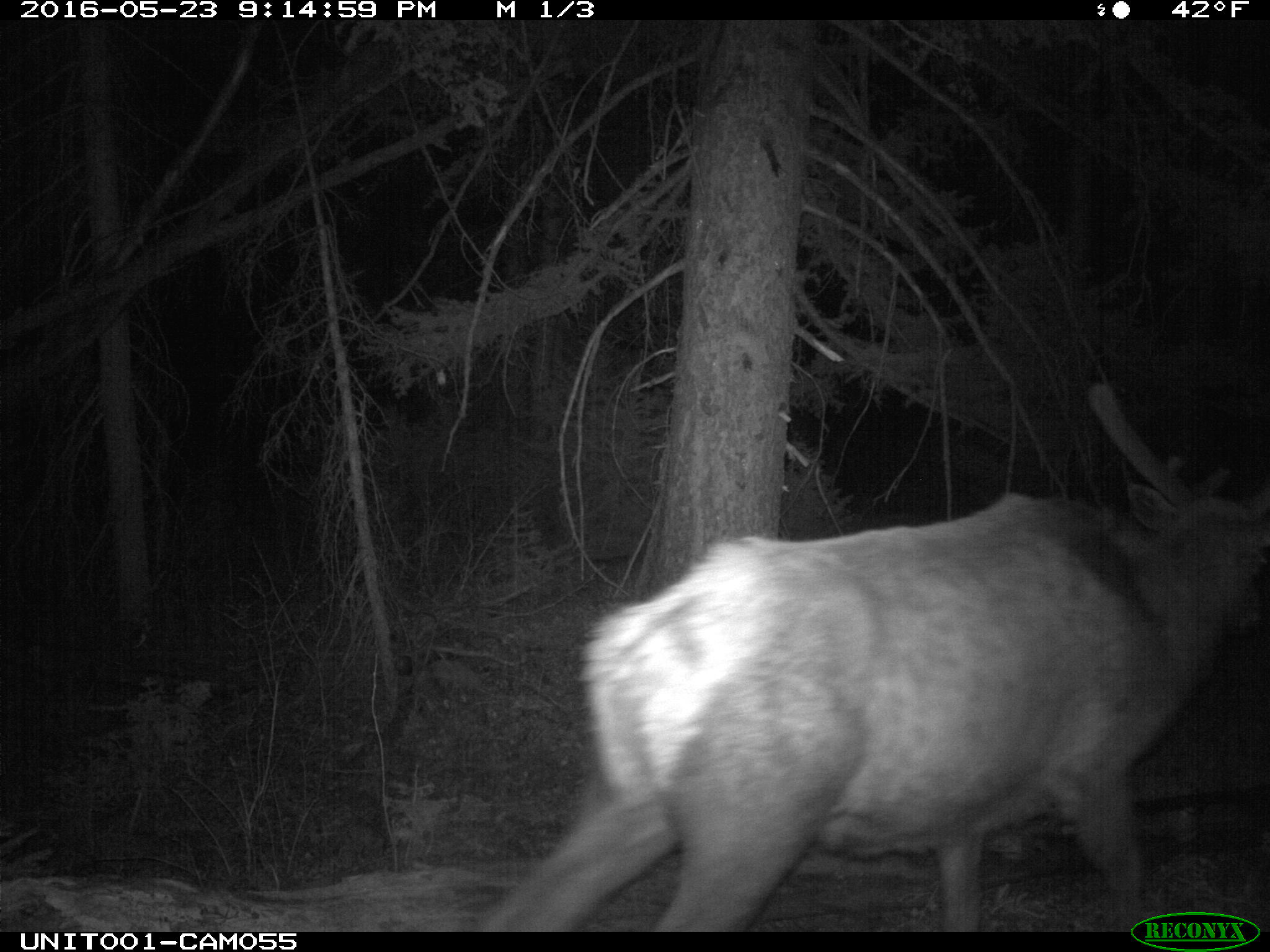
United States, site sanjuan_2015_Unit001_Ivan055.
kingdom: Animalia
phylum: Chordata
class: Mammalia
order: Artiodactyla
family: Cervidae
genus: Cervus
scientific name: Cervus elaphus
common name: red deer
Cervus elaphus (red deer).